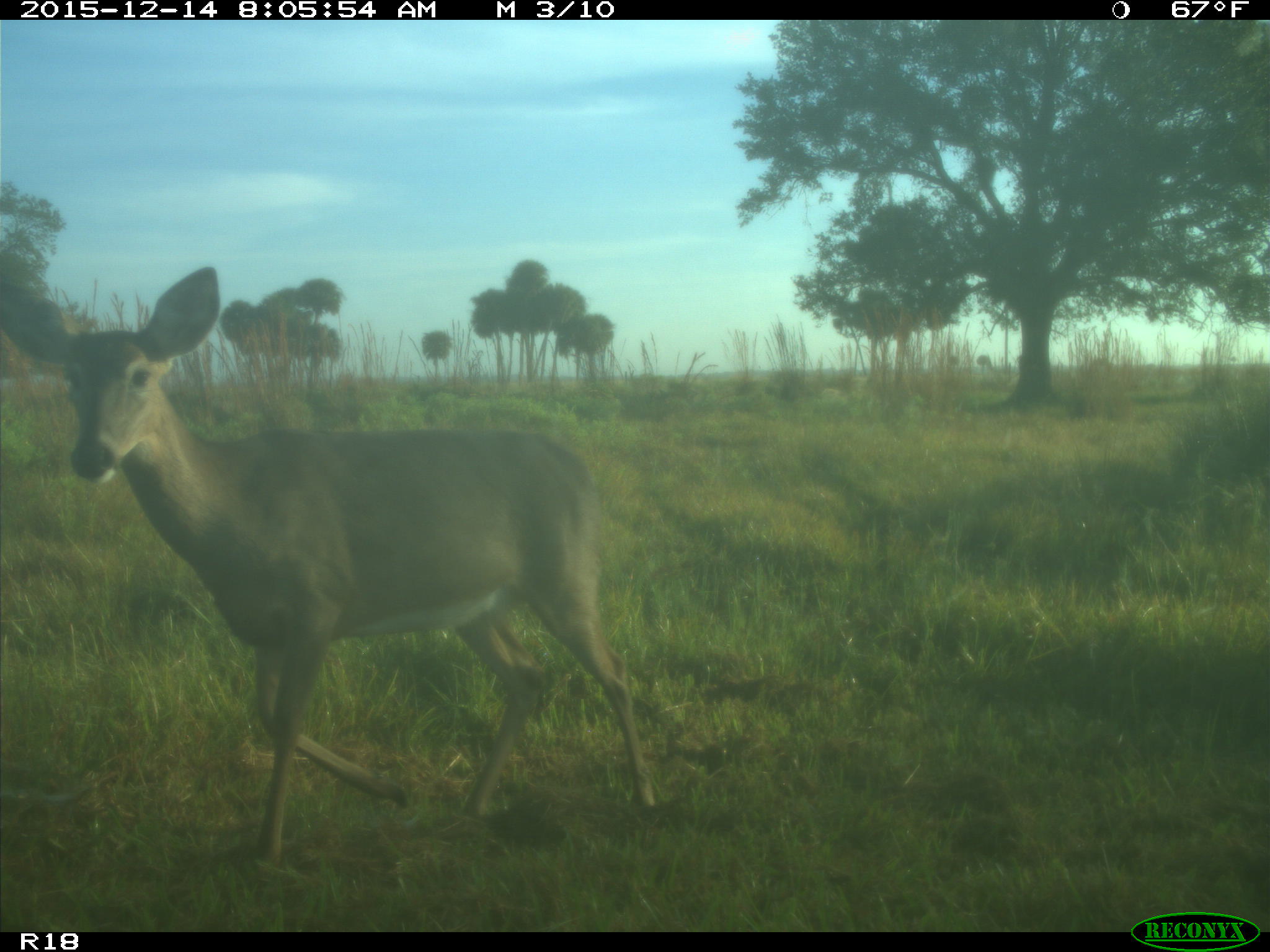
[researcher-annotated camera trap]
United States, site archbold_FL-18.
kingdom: Animalia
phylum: Chordata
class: Mammalia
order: Artiodactyla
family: Cervidae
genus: Odocoileus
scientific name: Odocoileus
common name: deer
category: unidentified deer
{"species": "unidentified deer (deer) (Odocoileus)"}